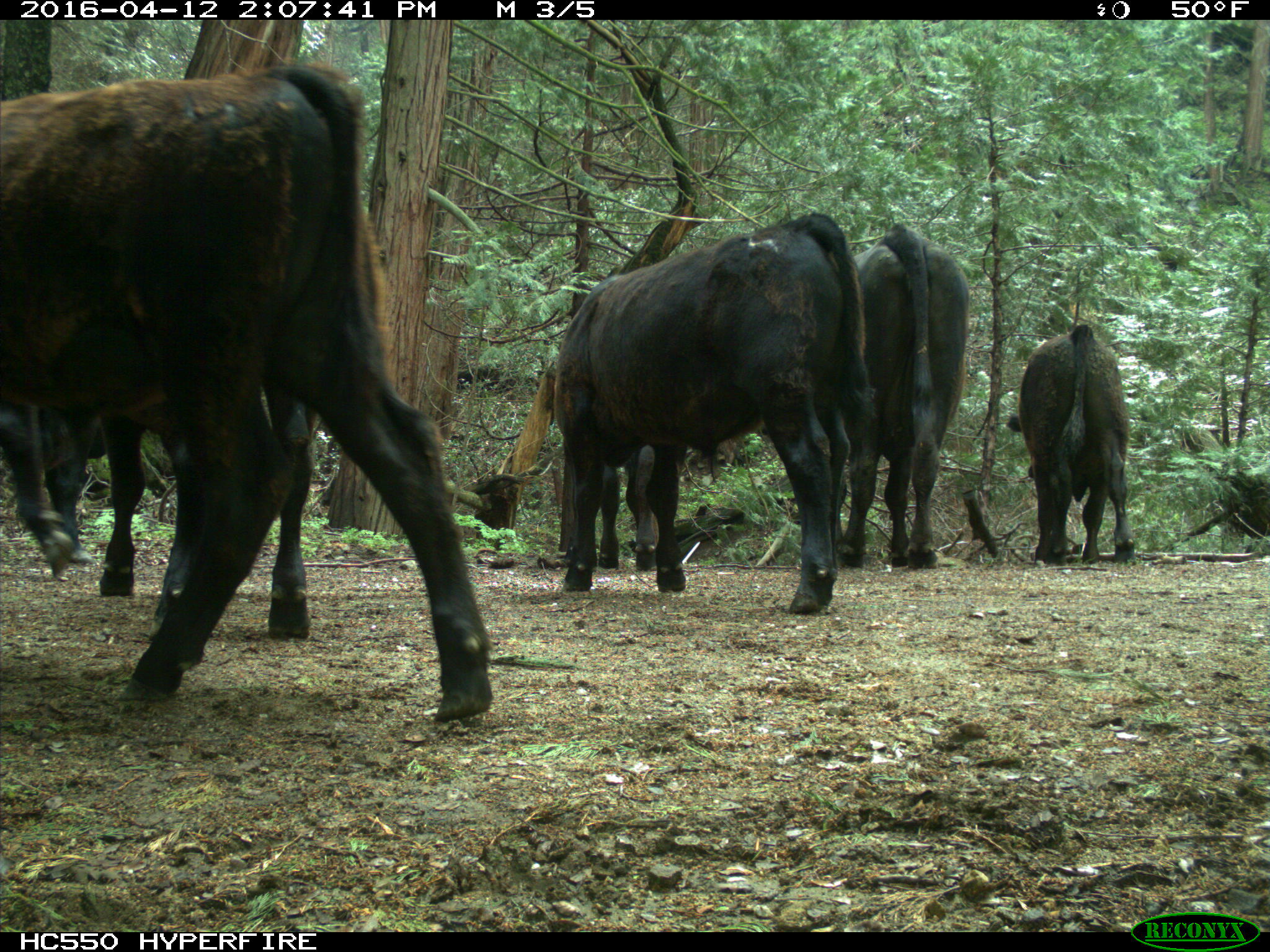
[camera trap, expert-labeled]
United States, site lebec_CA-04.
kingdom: Animalia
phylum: Chordata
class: Mammalia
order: Artiodactyla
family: Bovidae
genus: Bos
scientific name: Bos taurus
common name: domestic cow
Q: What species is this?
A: Bos taurus (domestic cow).